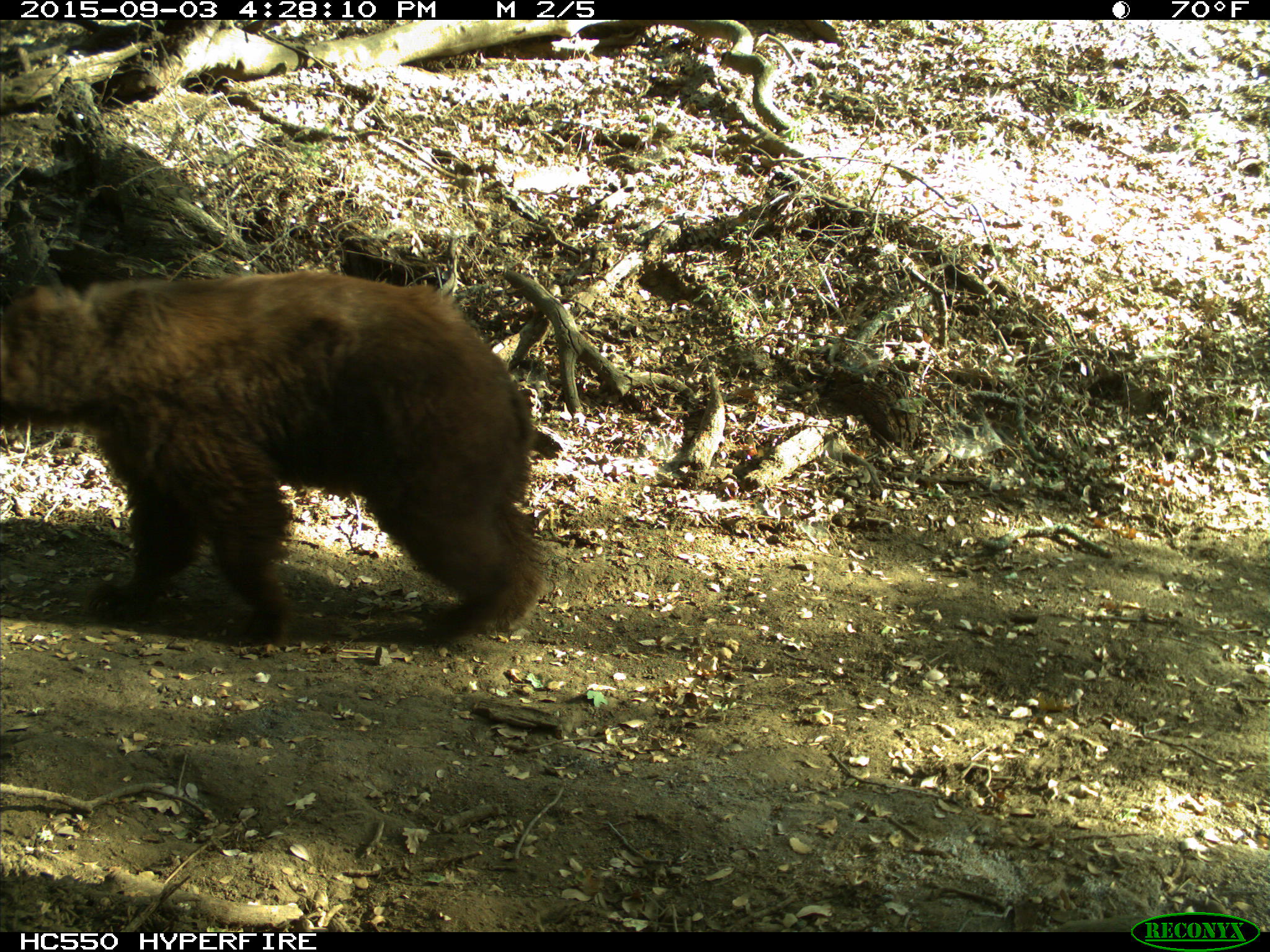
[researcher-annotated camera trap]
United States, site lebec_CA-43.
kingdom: Animalia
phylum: Chordata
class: Mammalia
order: Carnivora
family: Ursidae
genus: Ursus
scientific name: Ursus americanus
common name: american black bear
Ursus americanus (american black bear).